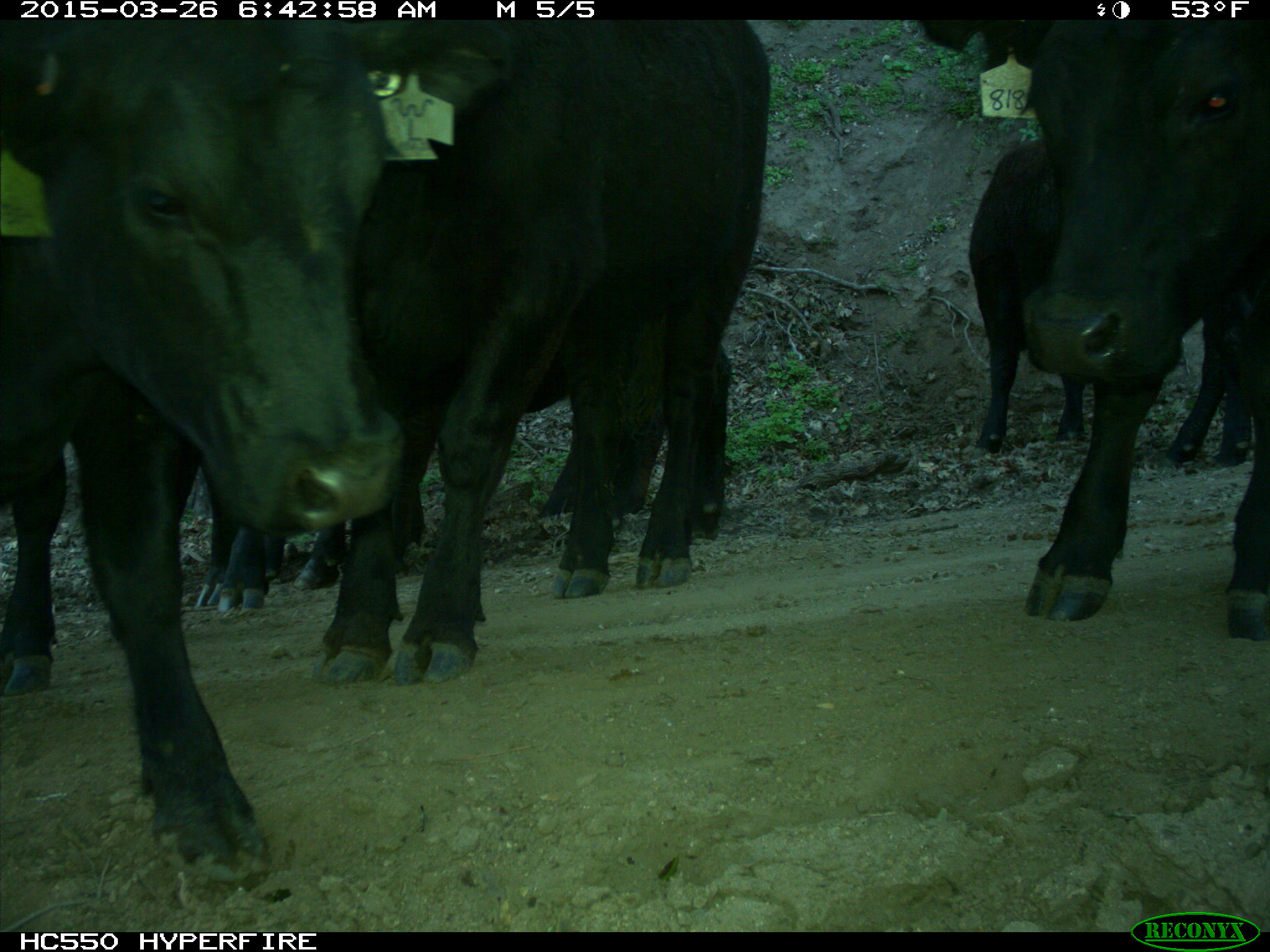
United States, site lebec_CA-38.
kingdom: Animalia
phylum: Chordata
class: Mammalia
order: Artiodactyla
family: Bovidae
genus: Bos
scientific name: Bos taurus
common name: domestic cow